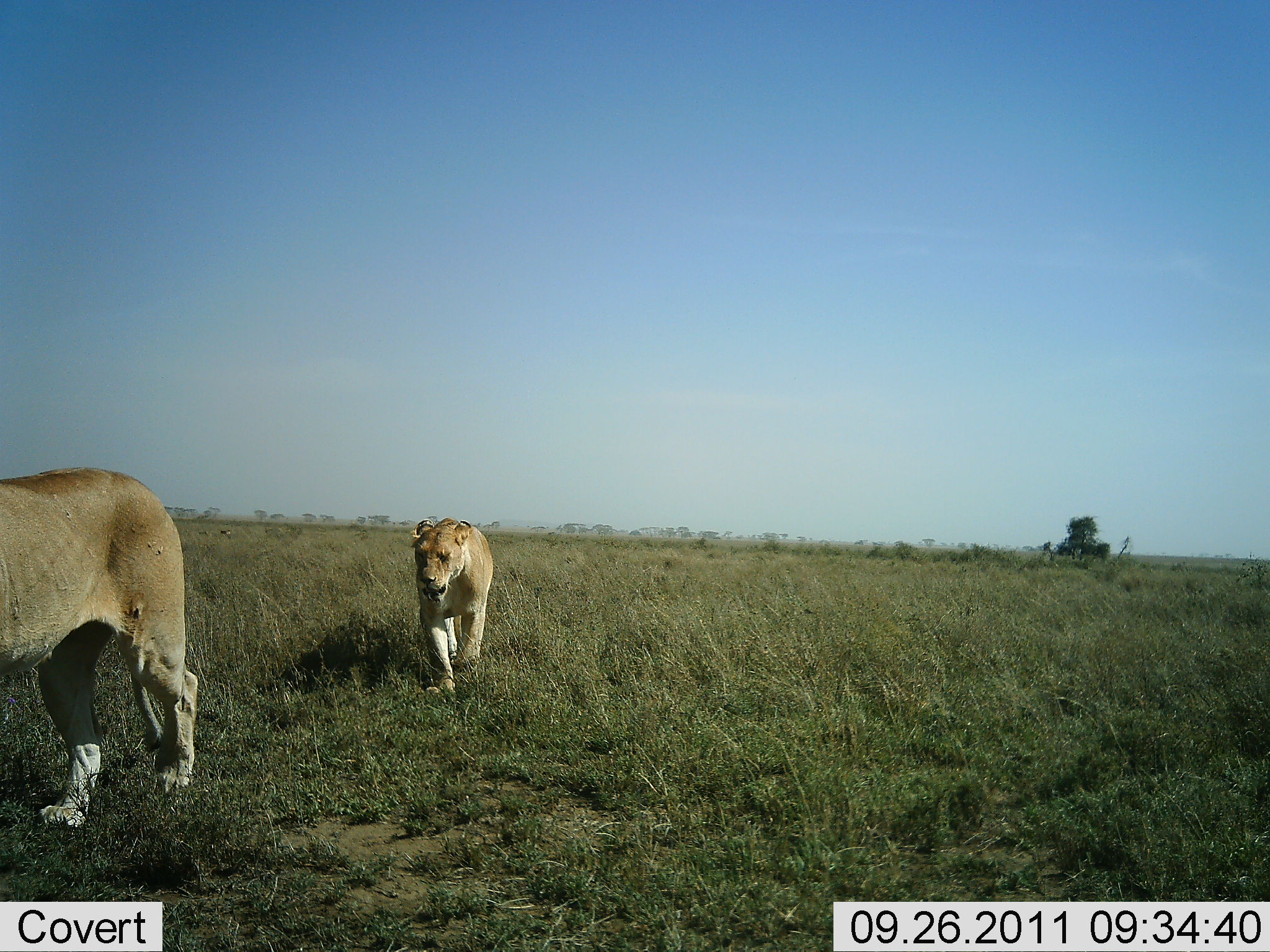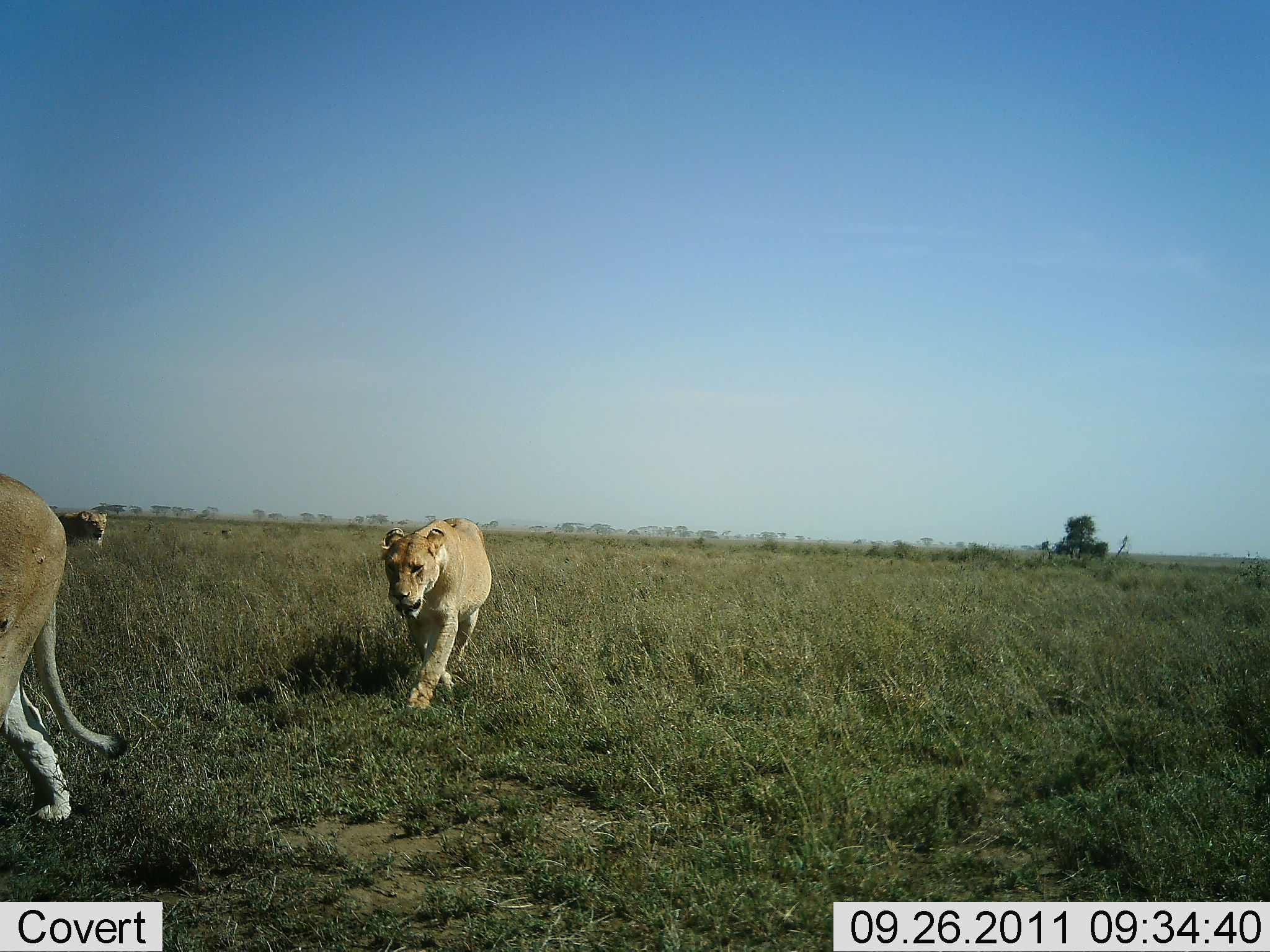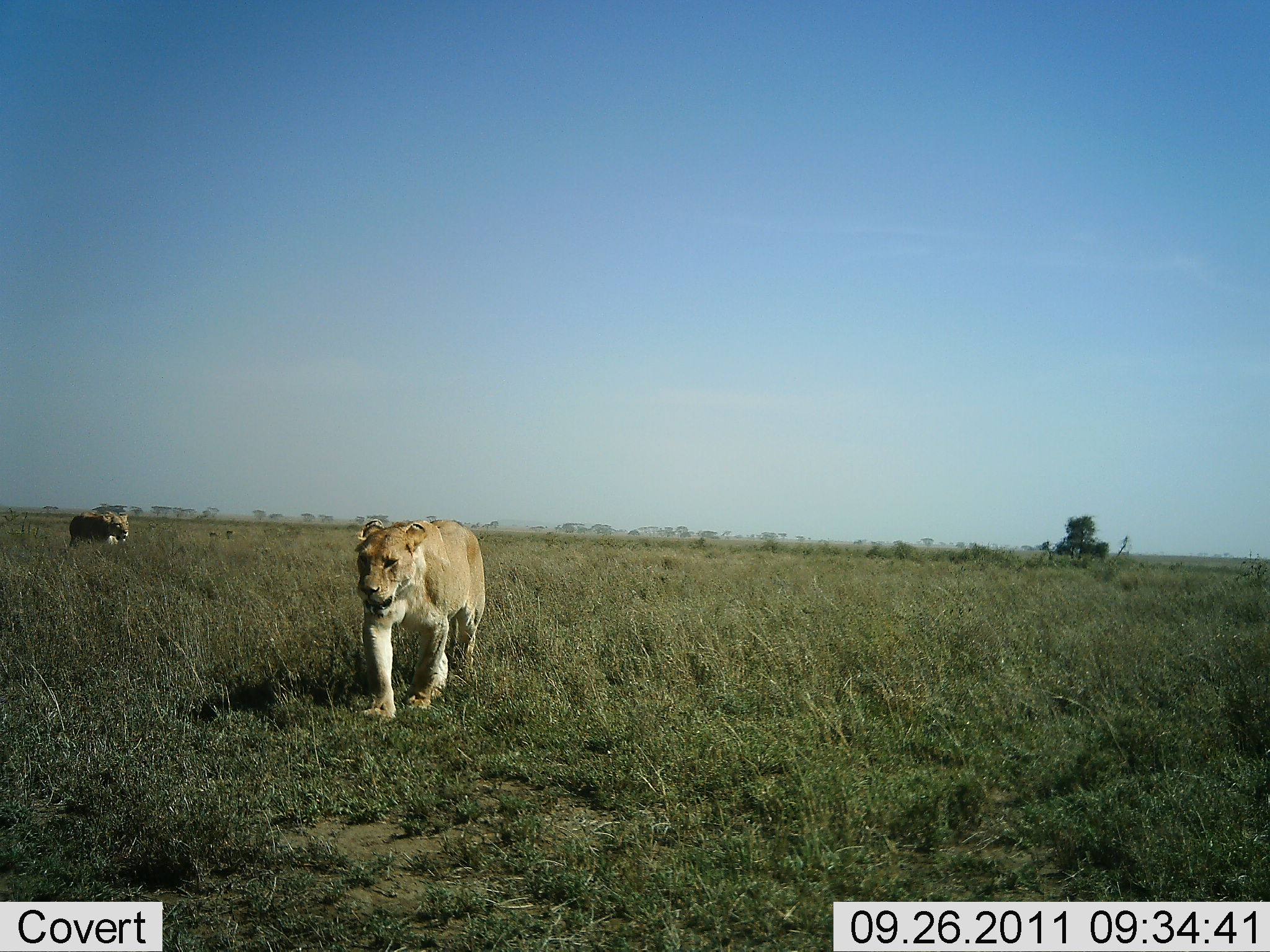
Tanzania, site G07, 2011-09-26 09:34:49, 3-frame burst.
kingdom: Animalia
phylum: Chordata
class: Mammalia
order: Carnivora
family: Felidae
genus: Panthera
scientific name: Panthera leo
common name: lion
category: lionfemale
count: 3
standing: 9%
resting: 0%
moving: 100%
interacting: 0%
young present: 0%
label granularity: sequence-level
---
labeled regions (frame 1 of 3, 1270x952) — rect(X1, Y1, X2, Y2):
animal: rect(0, 464, 201, 829); rect(407, 517, 497, 701)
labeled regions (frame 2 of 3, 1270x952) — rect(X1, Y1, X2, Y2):
animal: rect(0, 473, 133, 835); rect(378, 517, 496, 712); rect(50, 509, 108, 548)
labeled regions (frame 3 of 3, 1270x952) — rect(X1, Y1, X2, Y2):
animal: rect(353, 514, 486, 726); rect(67, 508, 130, 552)